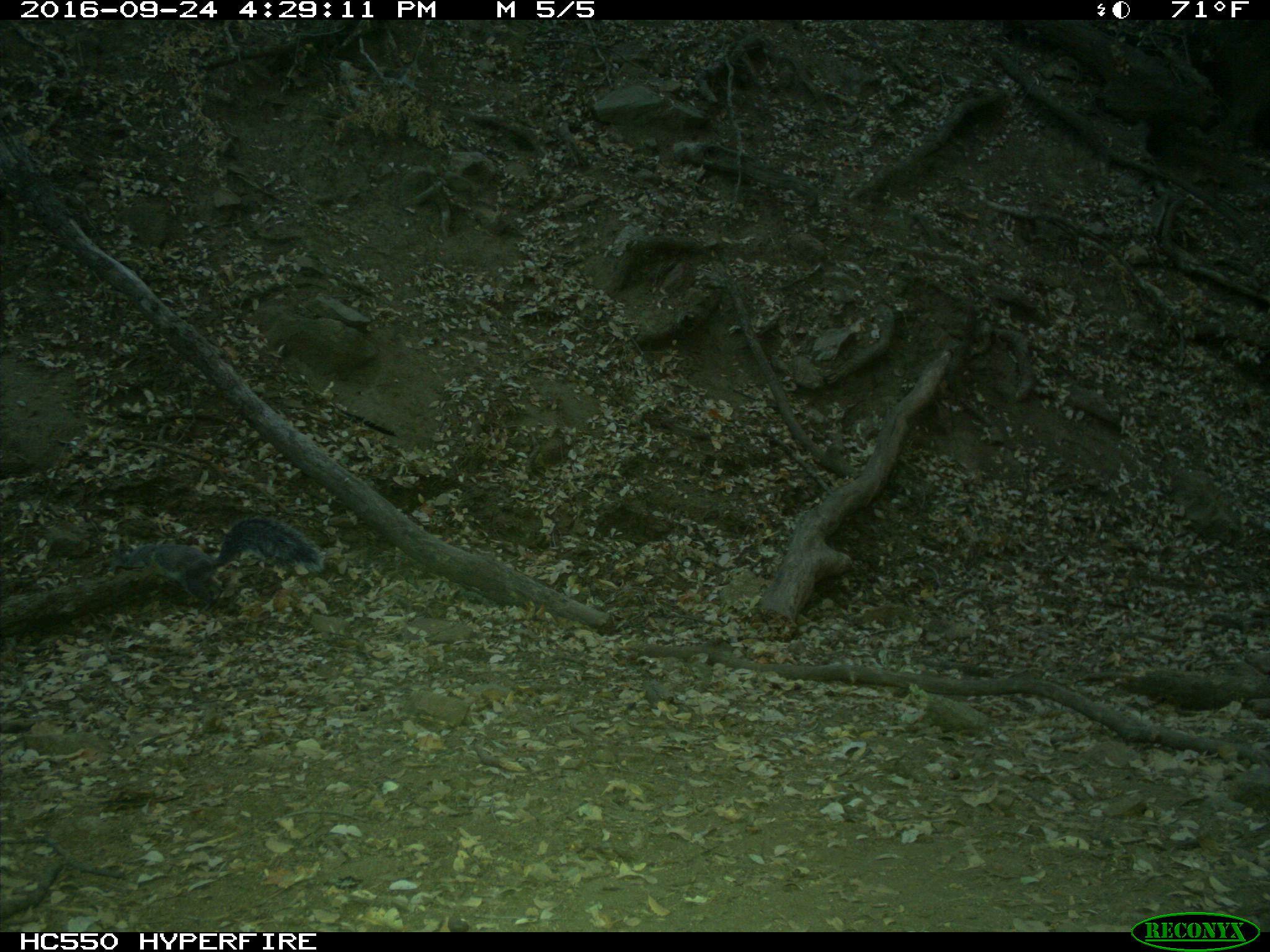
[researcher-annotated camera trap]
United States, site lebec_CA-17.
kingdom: Animalia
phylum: Chordata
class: Mammalia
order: Rodentia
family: Sciuridae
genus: Sciurus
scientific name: Sciurus carolinensis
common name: eastern gray squirrel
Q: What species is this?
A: Sciurus carolinensis (eastern gray squirrel).